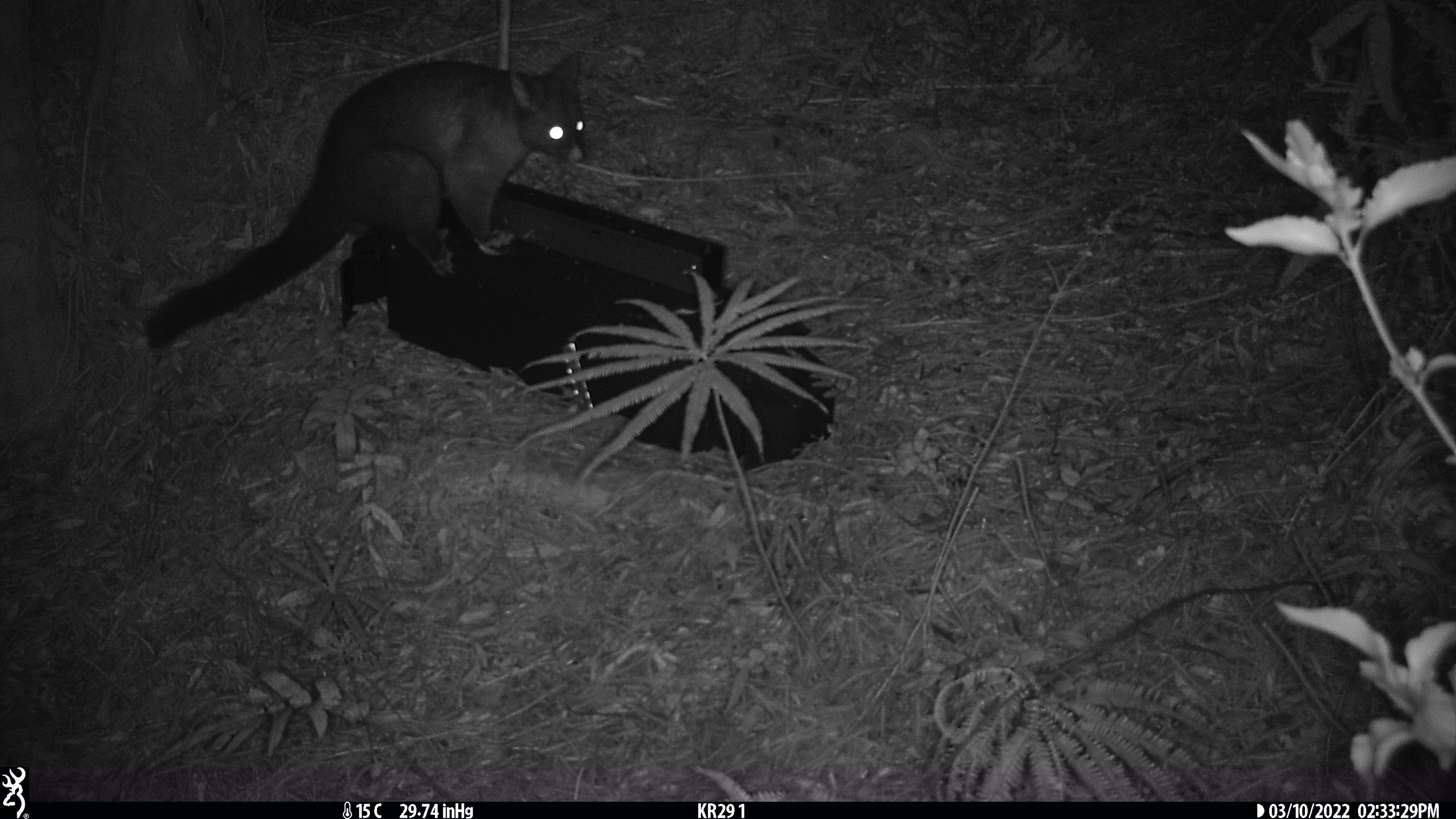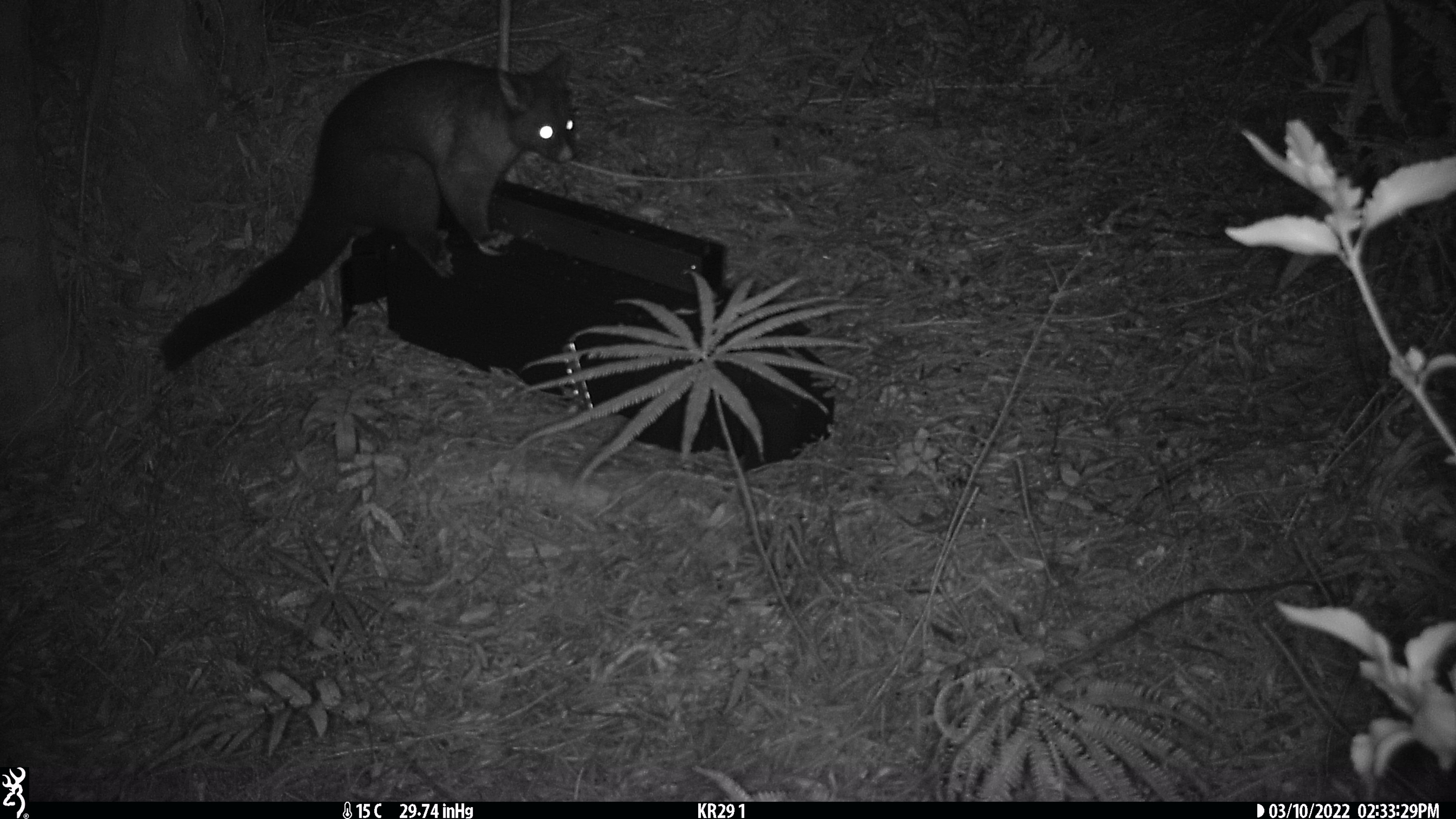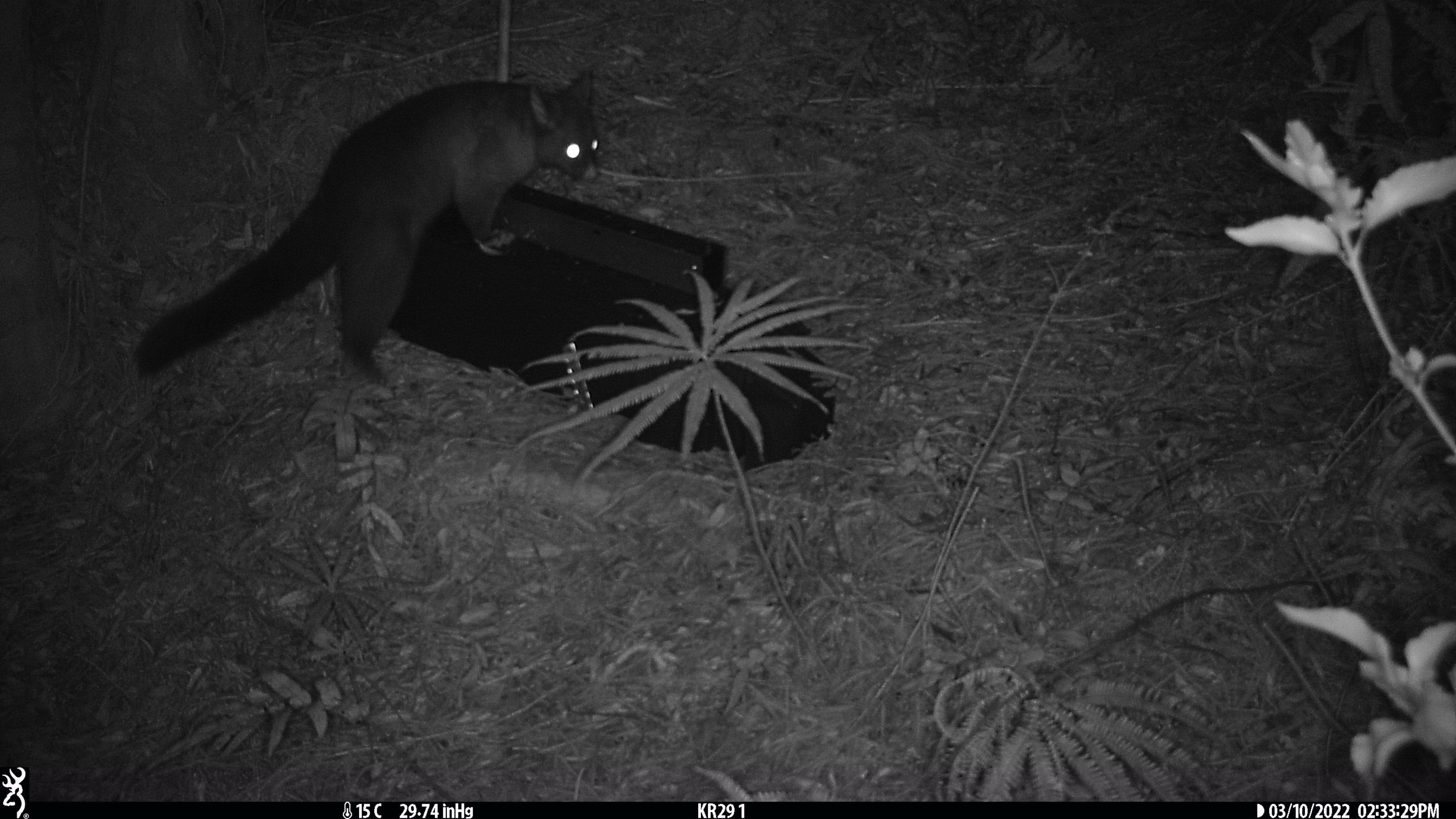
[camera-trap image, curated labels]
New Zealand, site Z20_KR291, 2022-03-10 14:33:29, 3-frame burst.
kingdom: Animalia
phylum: Chordata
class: Mammalia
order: Diprotodontia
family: Phalangeridae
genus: Trichosurus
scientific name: Trichosurus vulpecula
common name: common brushtail possum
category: possum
Possum (common brushtail possum) (Trichosurus vulpecula).